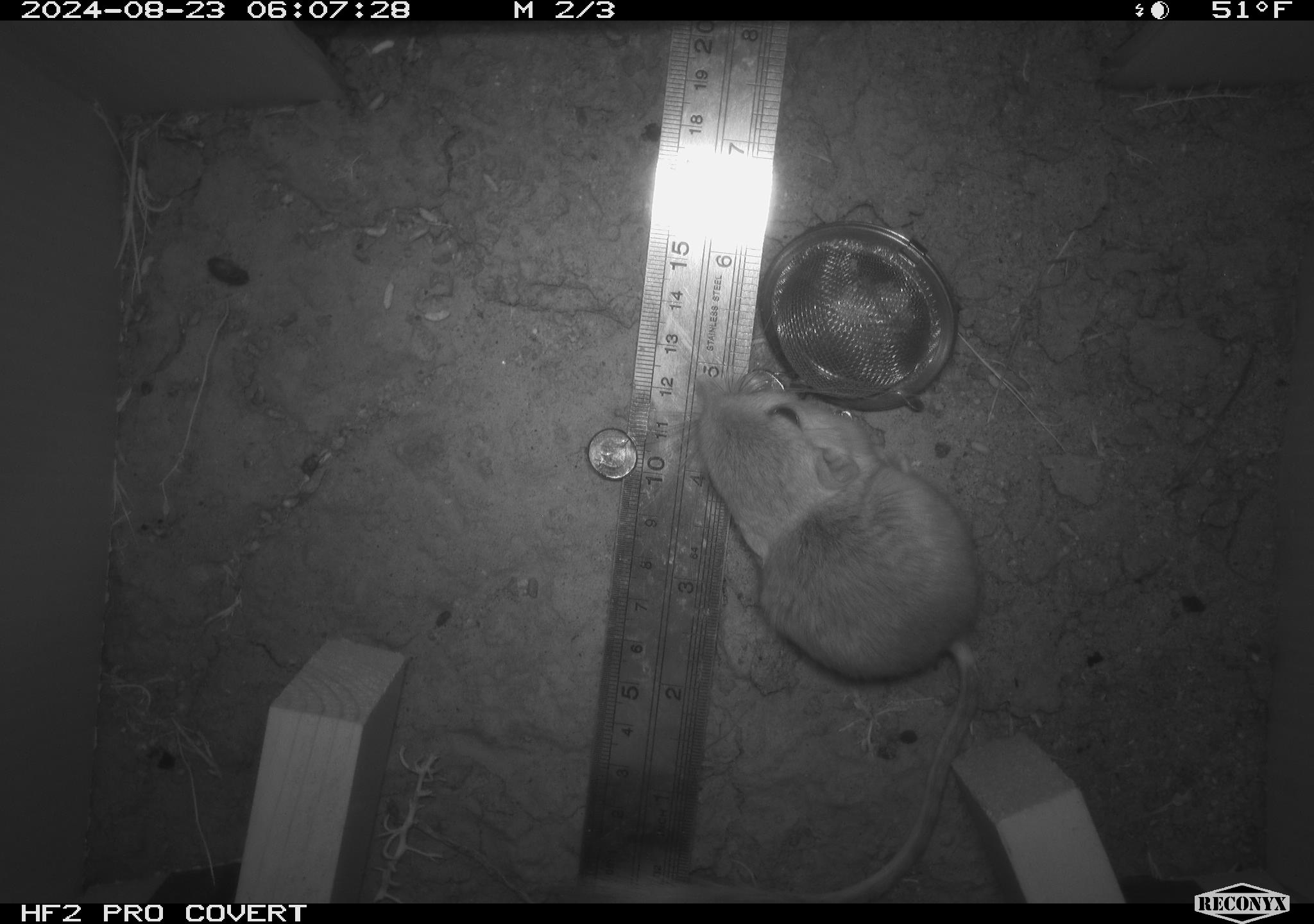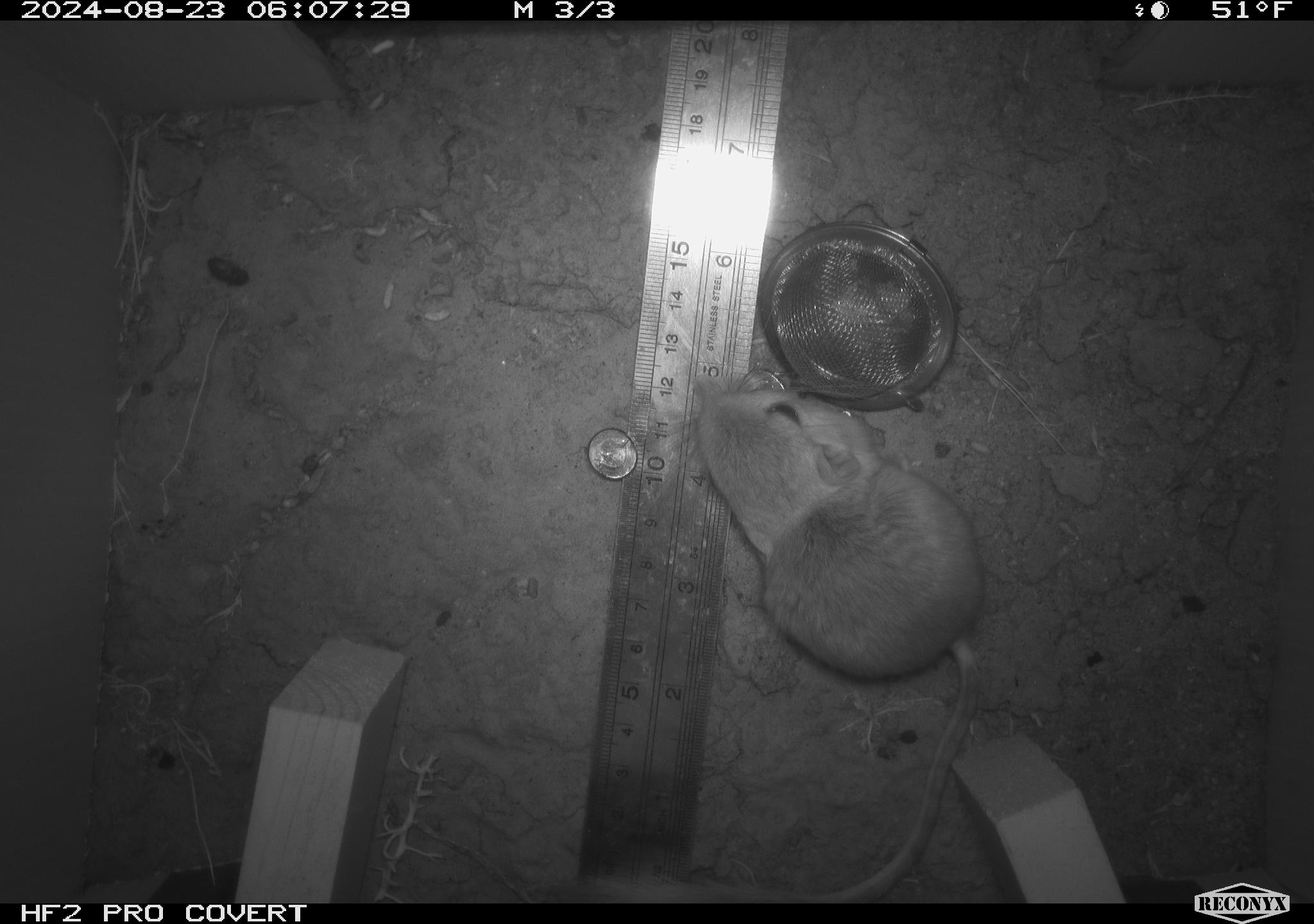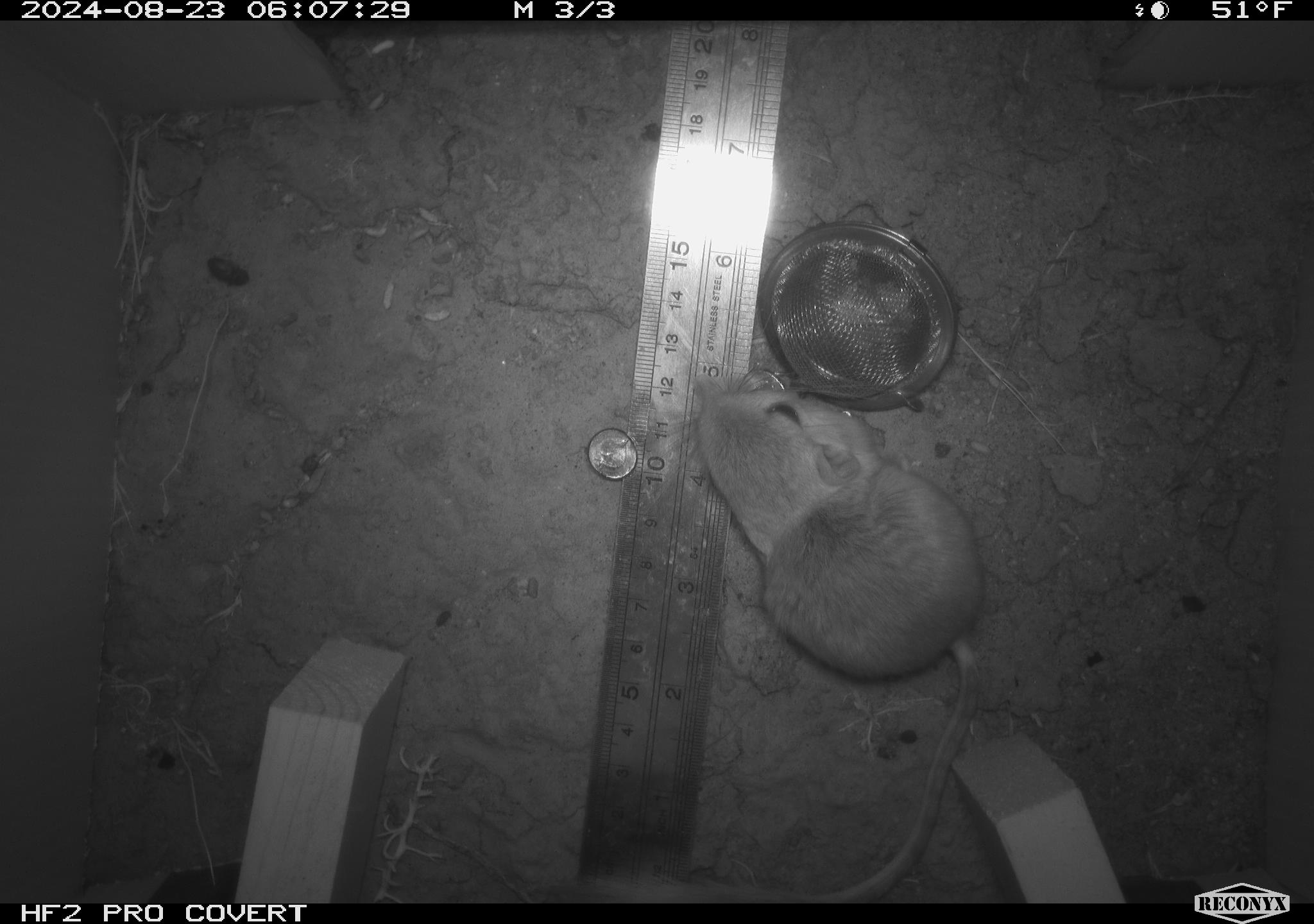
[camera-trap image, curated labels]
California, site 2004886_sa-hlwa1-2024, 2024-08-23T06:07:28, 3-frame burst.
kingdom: Animalia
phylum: Chordata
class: Mammalia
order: Rodentia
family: Heteromyidae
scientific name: Heteromyidae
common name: kangaroo rats and pocket mice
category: heteromyidae family